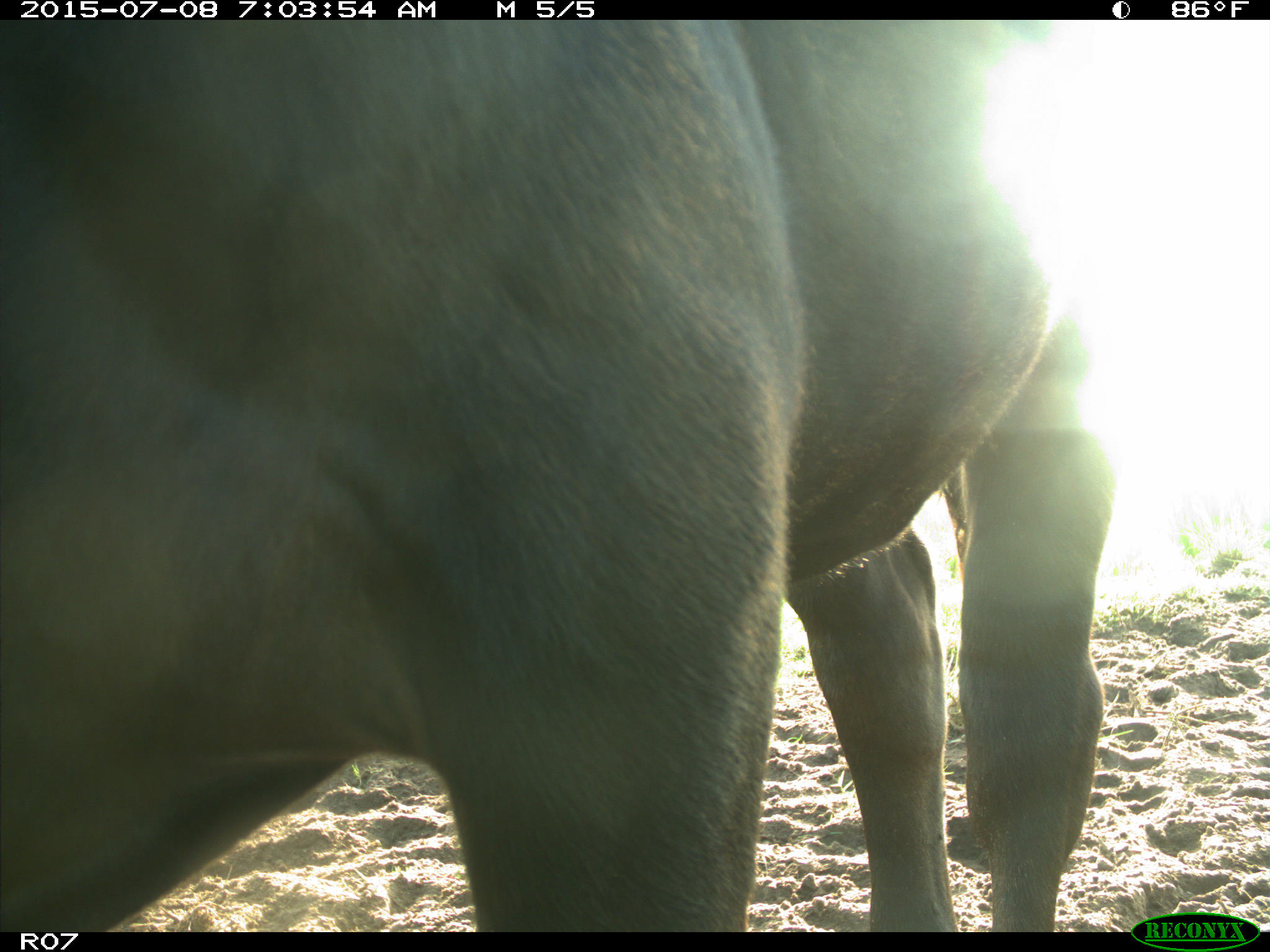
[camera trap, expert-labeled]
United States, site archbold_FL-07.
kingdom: Animalia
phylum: Chordata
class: Mammalia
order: Artiodactyla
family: Bovidae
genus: Bos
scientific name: Bos taurus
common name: domestic cow